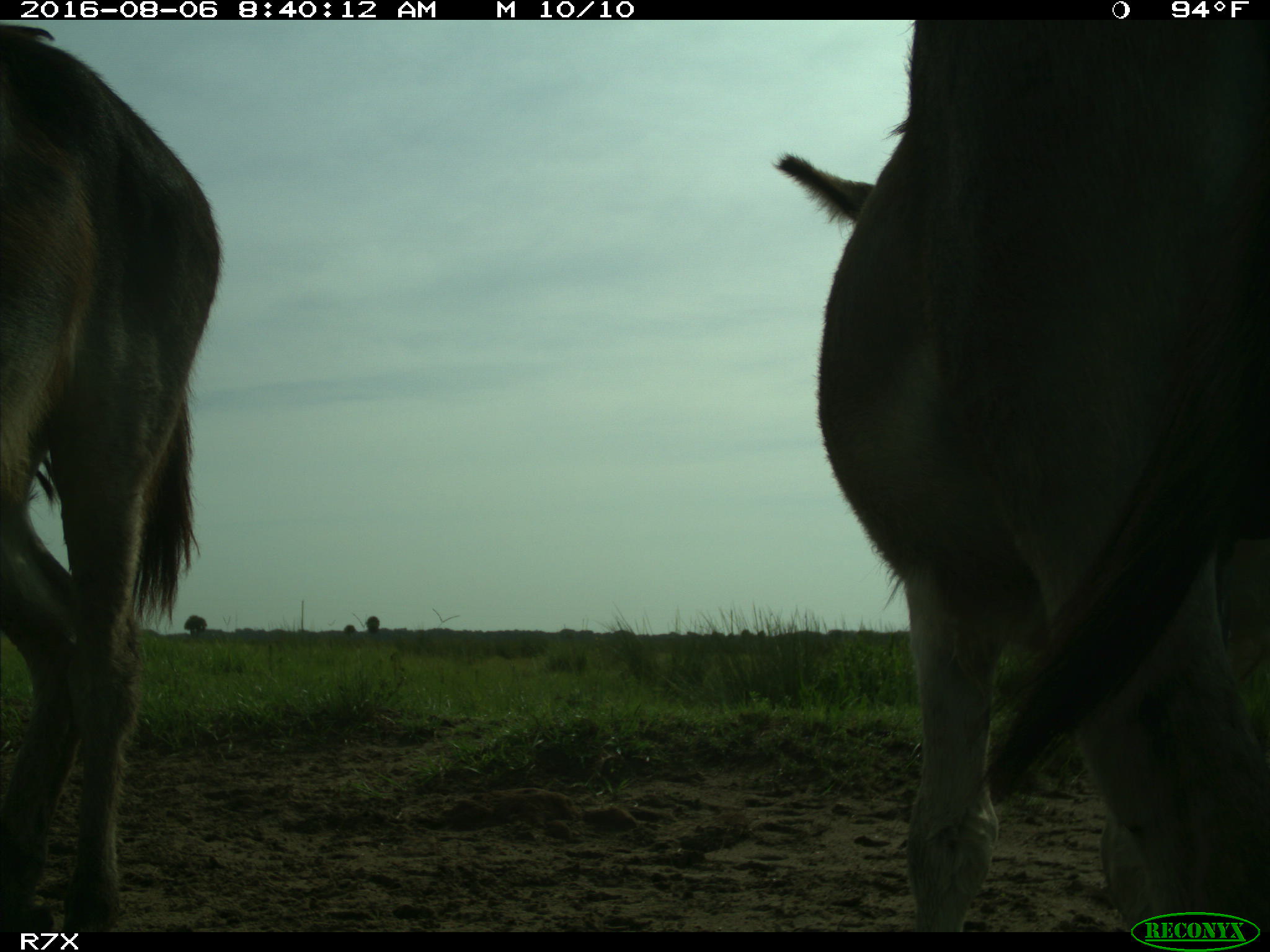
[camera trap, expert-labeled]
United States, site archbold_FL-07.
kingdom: Animalia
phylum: Chordata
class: Mammalia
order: Perissodactyla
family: Equidae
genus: Equus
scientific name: Equus africanus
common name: african wild ass